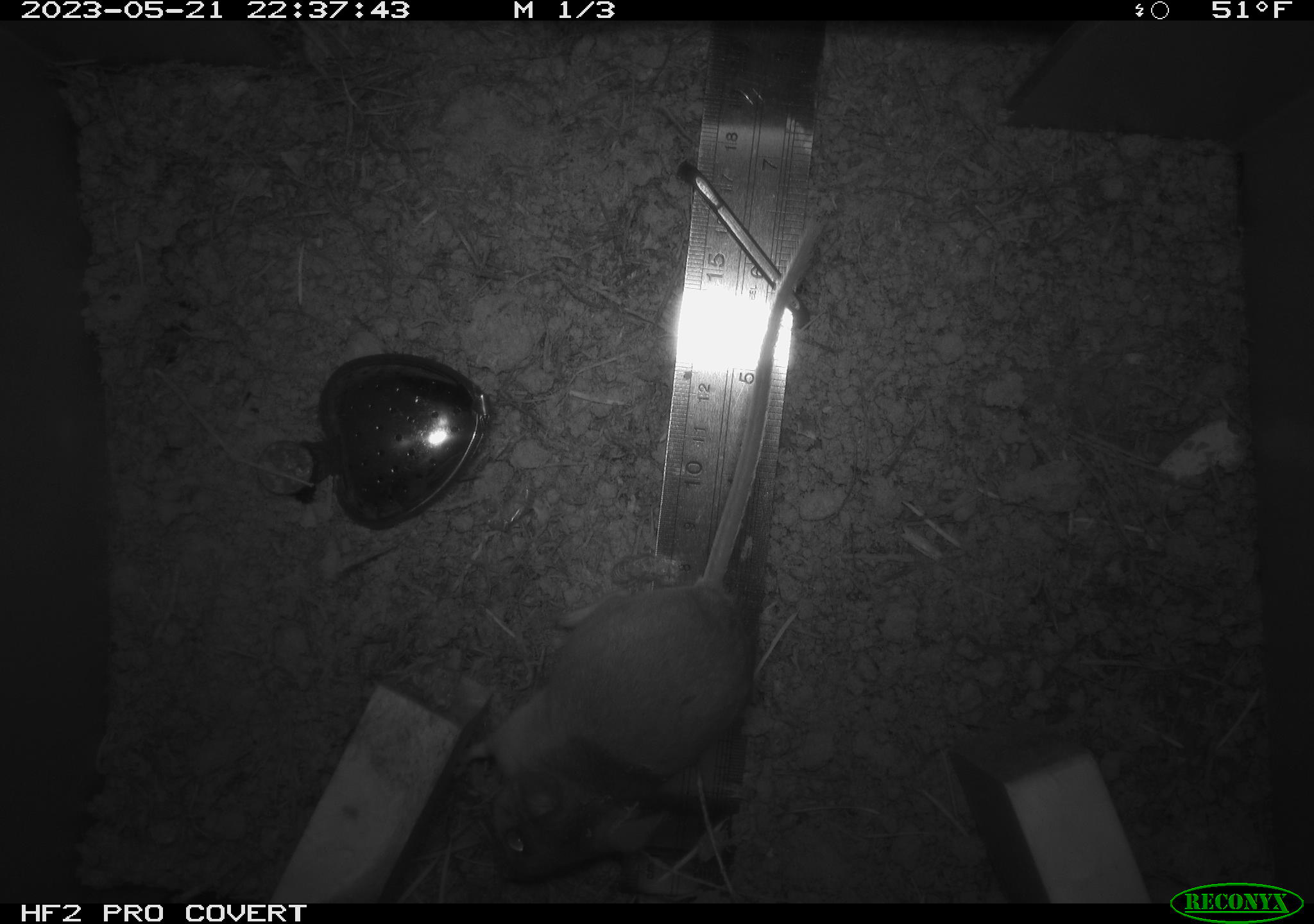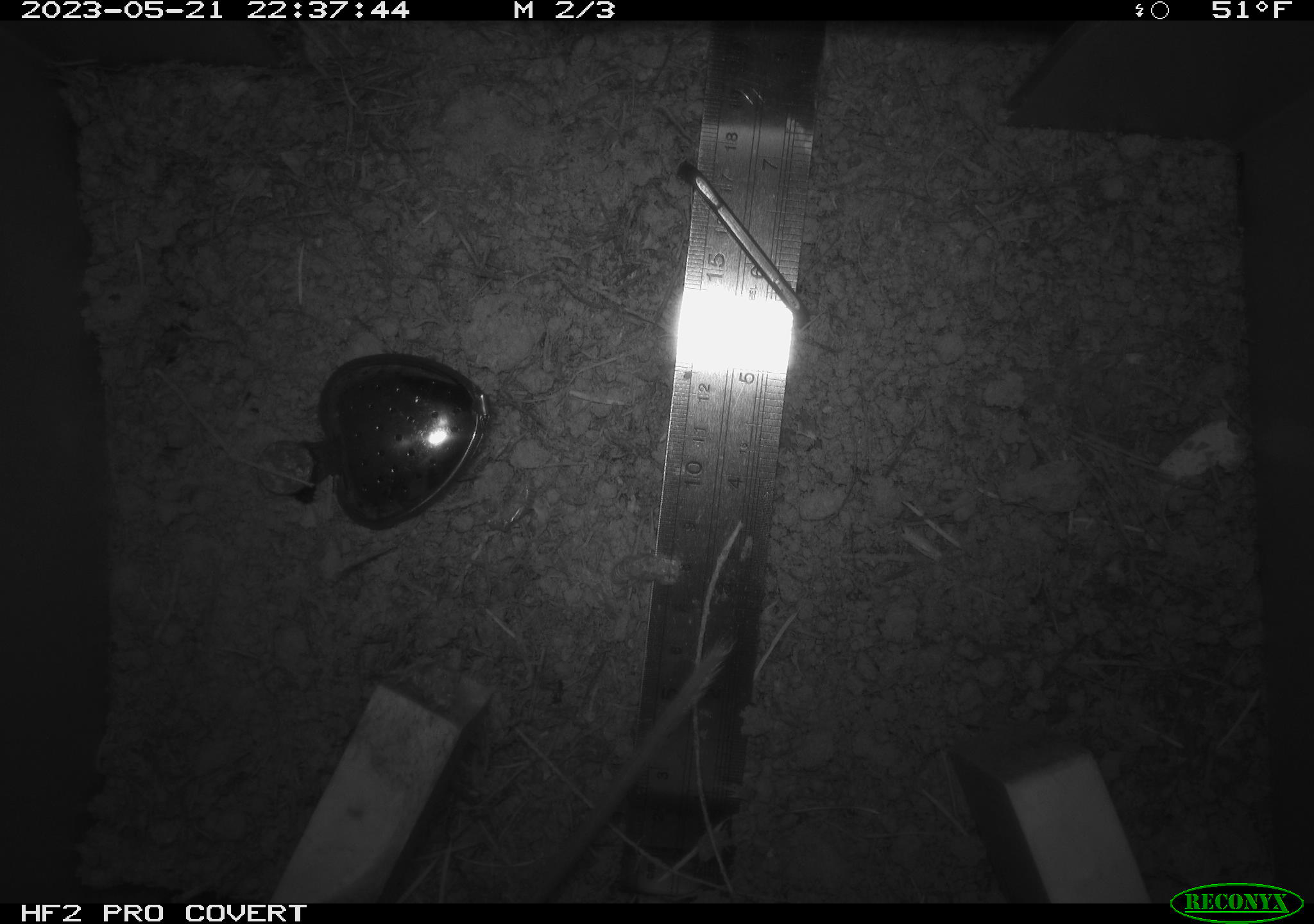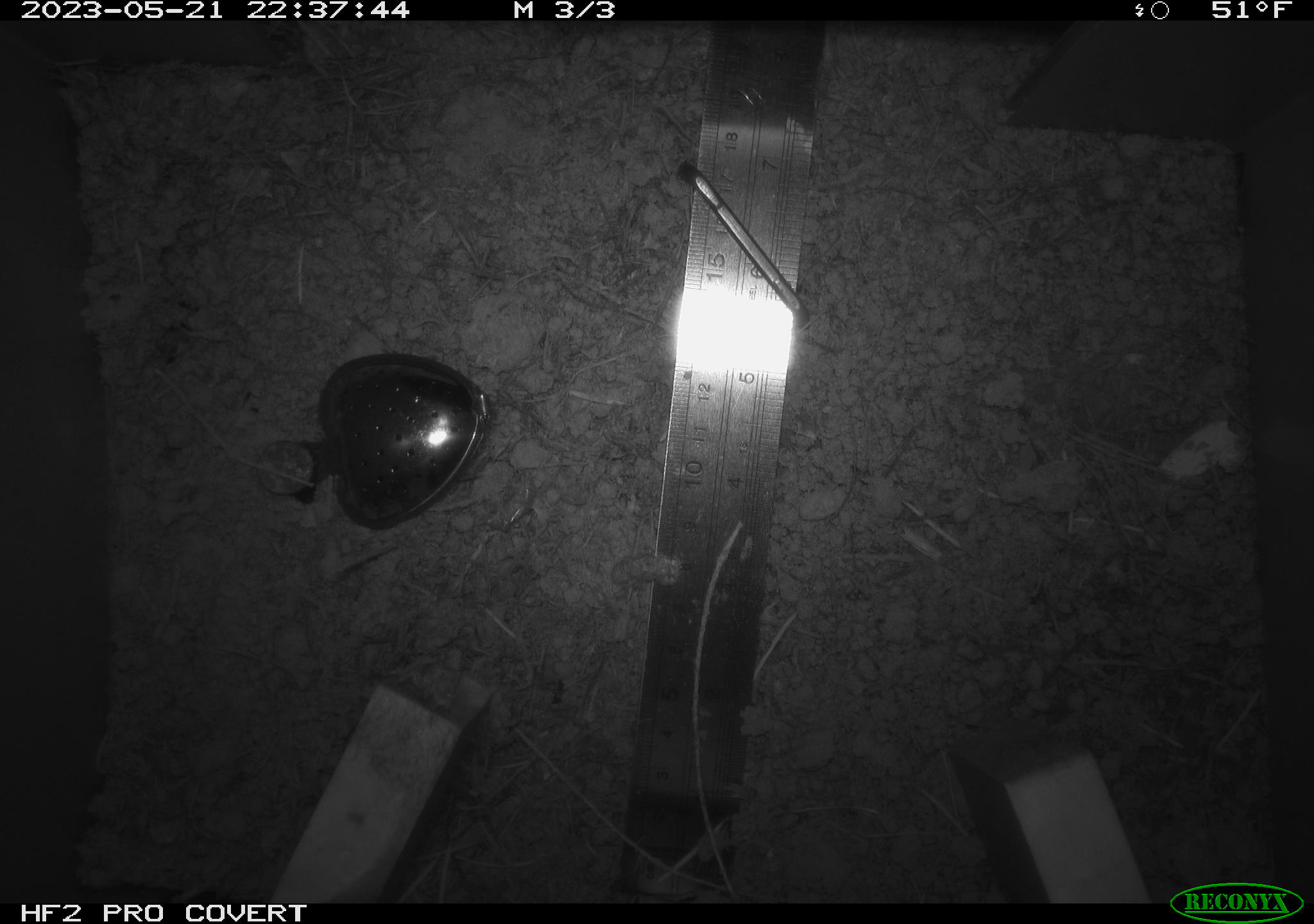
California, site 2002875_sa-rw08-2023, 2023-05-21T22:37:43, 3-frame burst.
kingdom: Animalia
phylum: Chordata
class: Mammalia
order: Rodentia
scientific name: Rodentia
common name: mouse species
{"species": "mouse species (Rodentia)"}